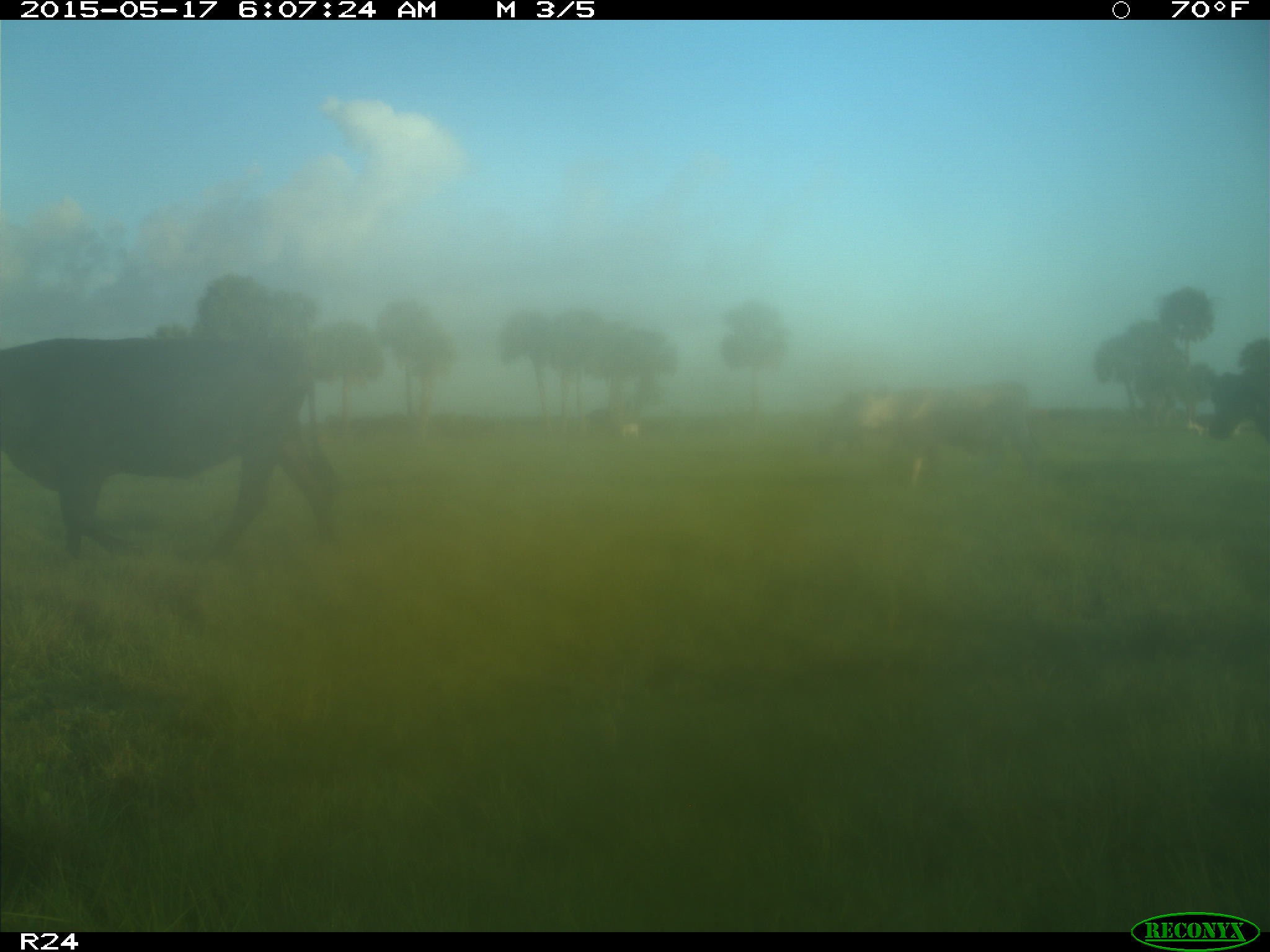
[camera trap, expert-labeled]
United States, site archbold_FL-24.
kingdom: Animalia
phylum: Chordata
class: Mammalia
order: Artiodactyla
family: Bovidae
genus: Bos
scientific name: Bos taurus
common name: domestic cow